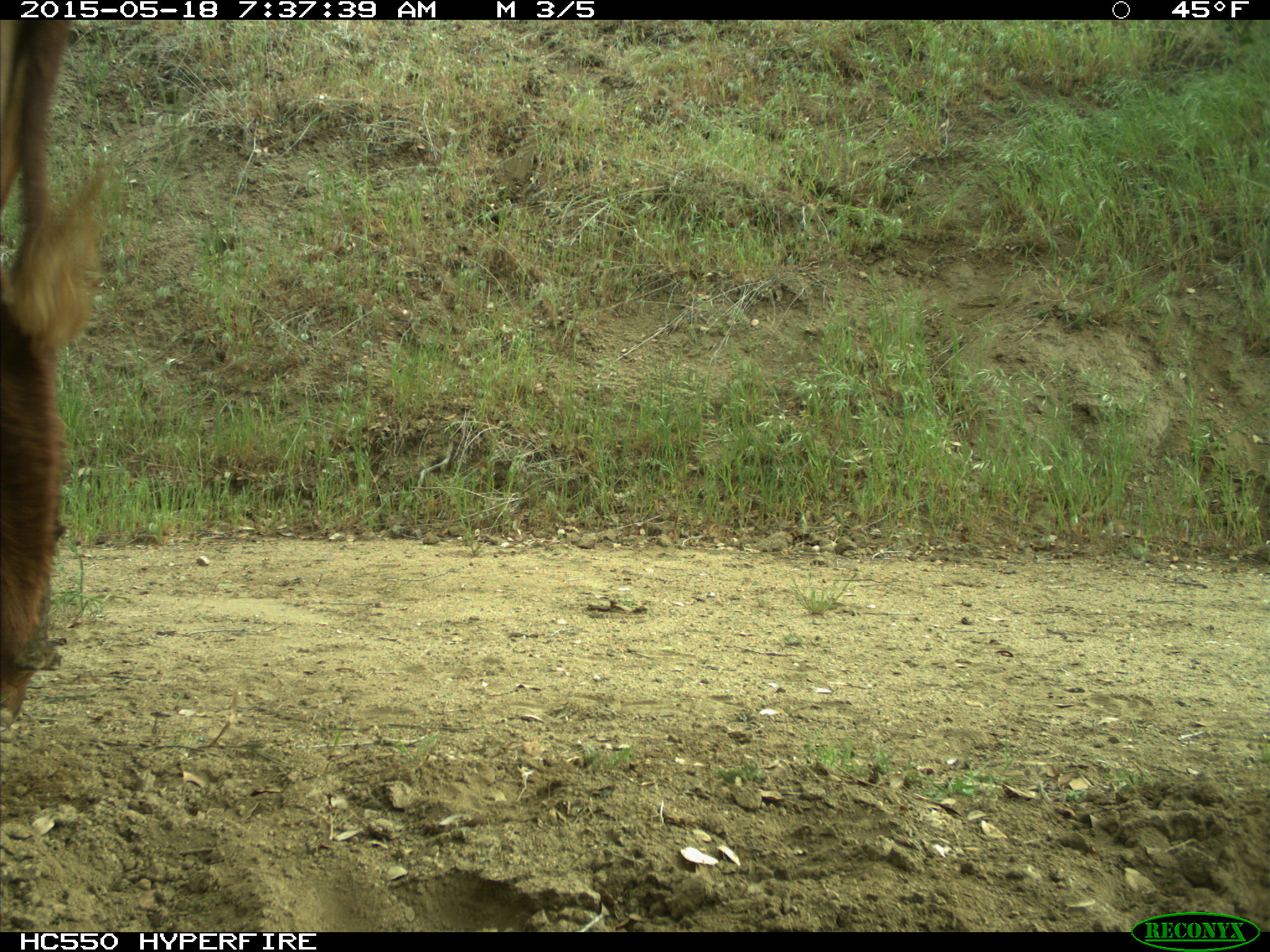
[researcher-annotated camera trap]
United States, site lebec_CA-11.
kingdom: Animalia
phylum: Chordata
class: Mammalia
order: Artiodactyla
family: Bovidae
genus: Bos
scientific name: Bos taurus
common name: domestic cow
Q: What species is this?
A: Bos taurus (domestic cow).